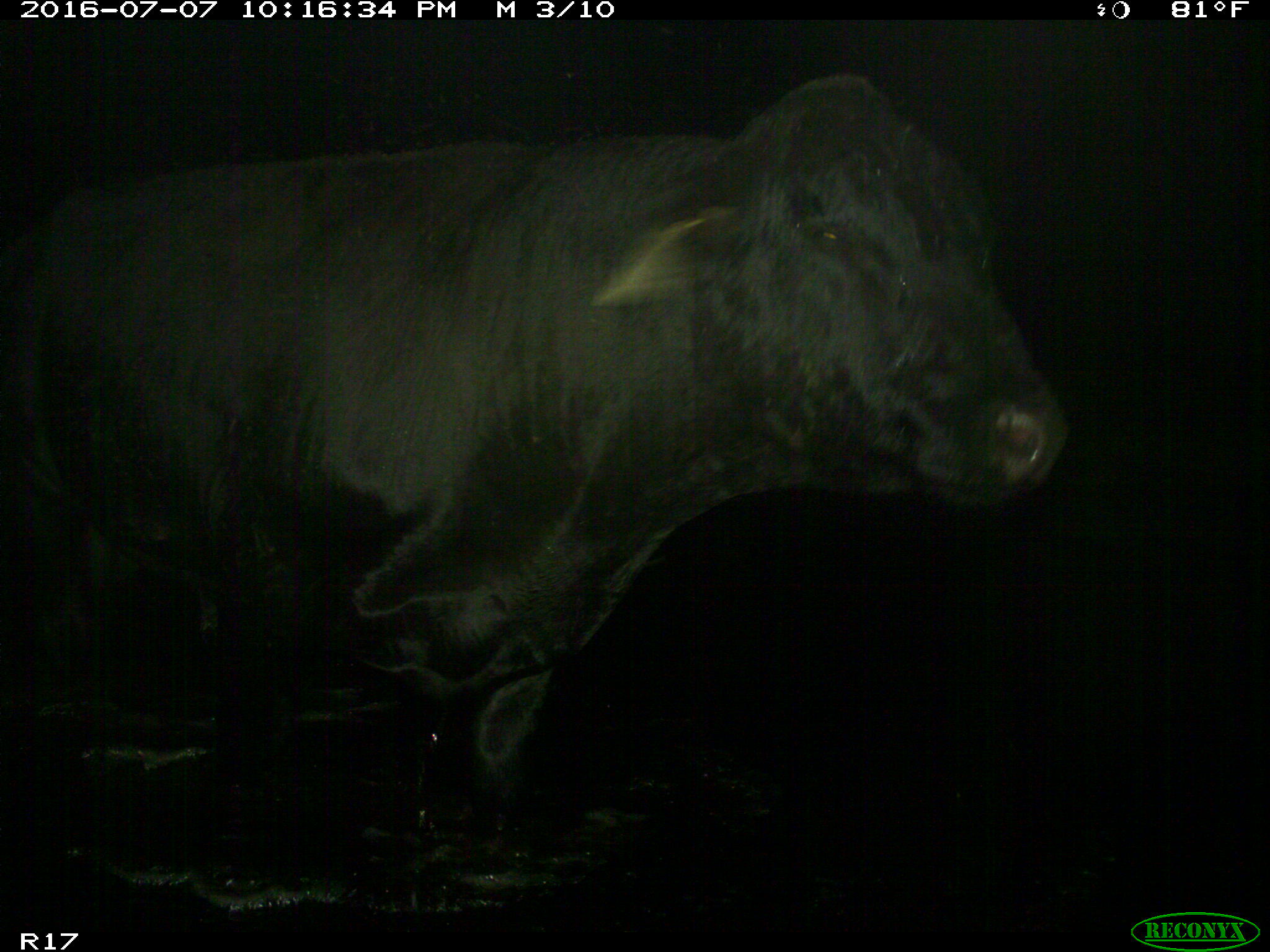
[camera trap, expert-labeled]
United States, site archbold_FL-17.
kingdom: Animalia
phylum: Chordata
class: Mammalia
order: Artiodactyla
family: Bovidae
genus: Bos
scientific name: Bos taurus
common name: domestic cow